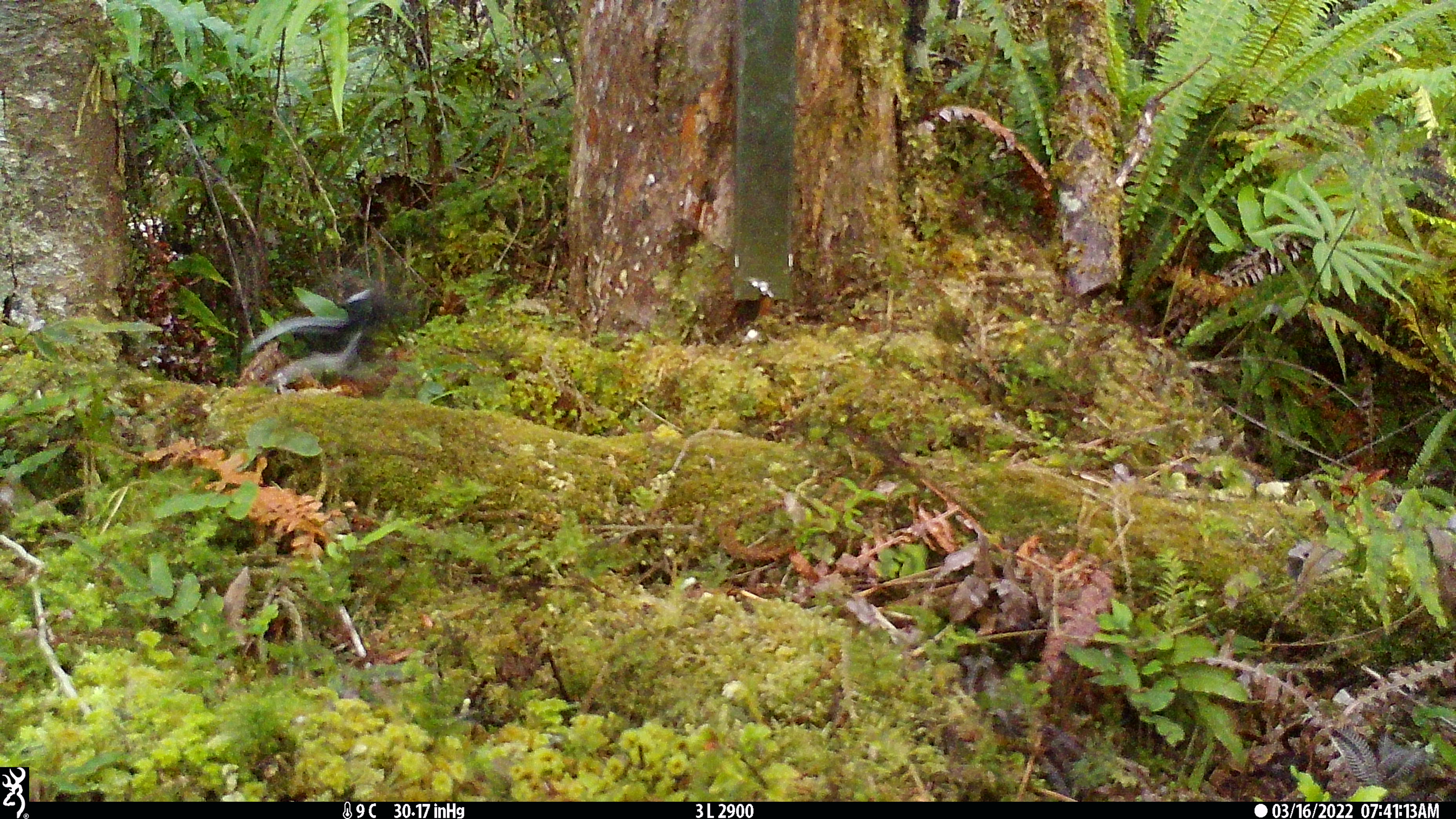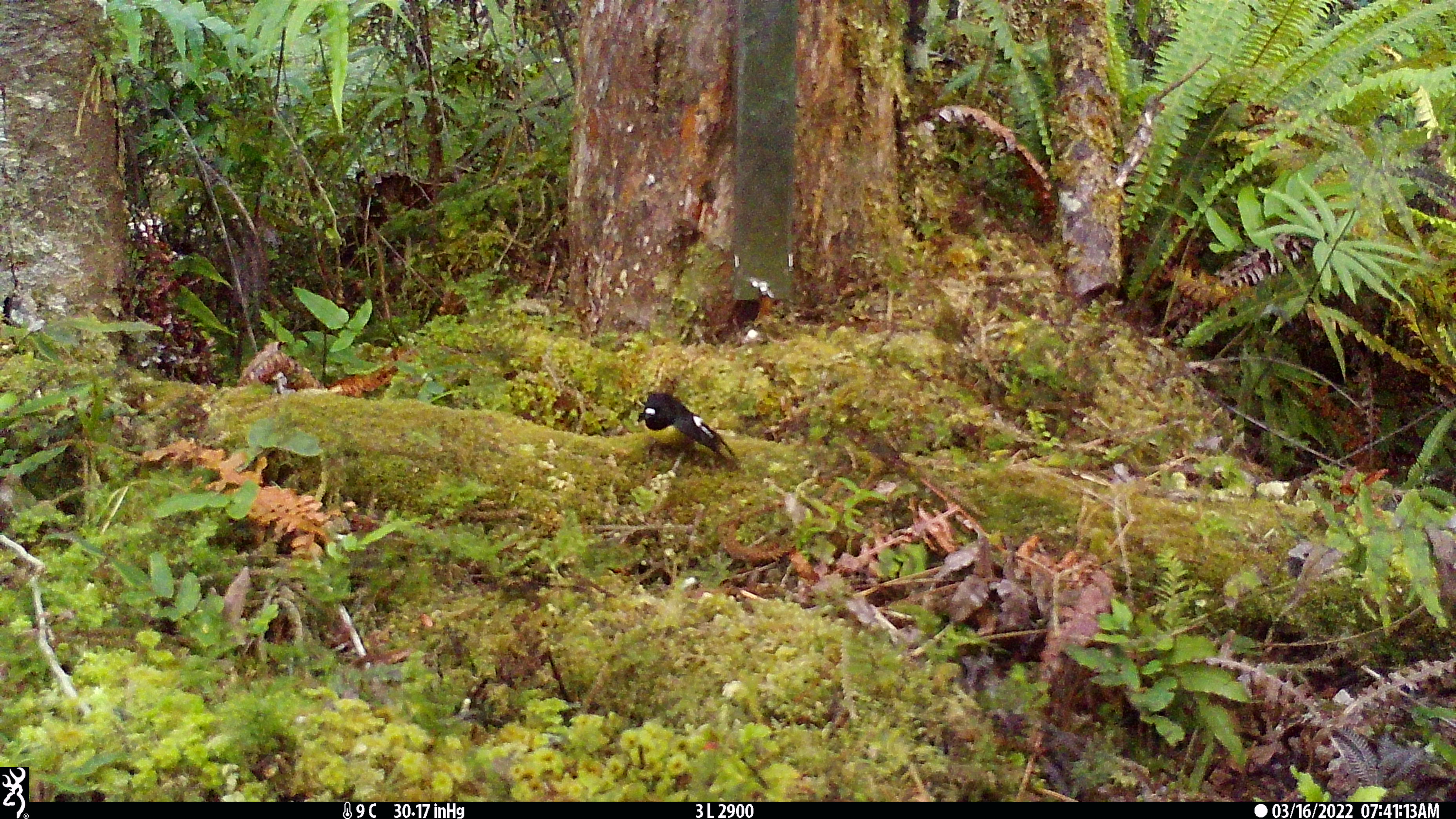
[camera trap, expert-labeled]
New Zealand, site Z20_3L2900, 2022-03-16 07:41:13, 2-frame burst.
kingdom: Animalia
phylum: Chordata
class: Aves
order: Passeriformes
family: Petroicidae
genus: Petroica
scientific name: Petroica macrocephala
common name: tomtit